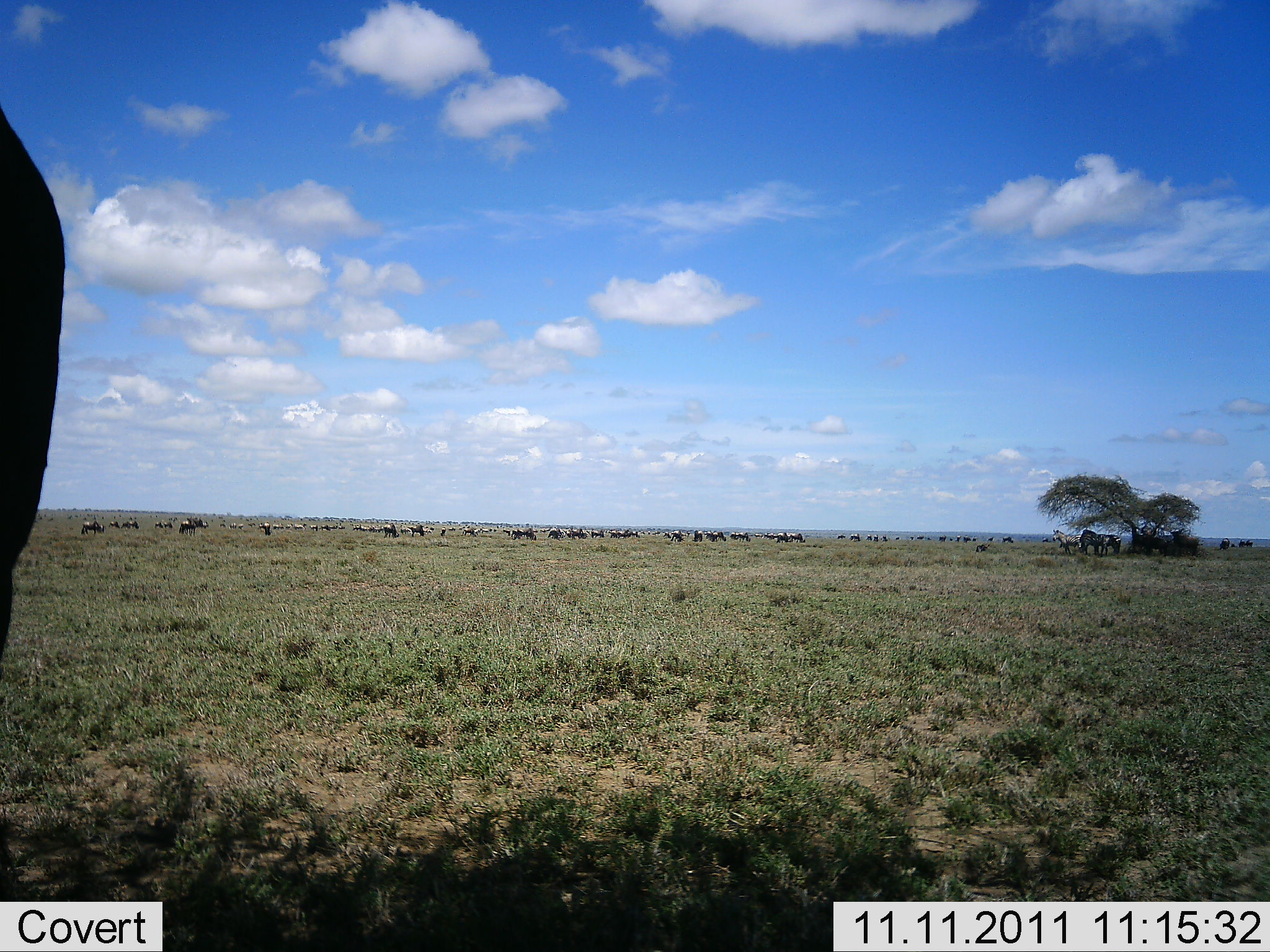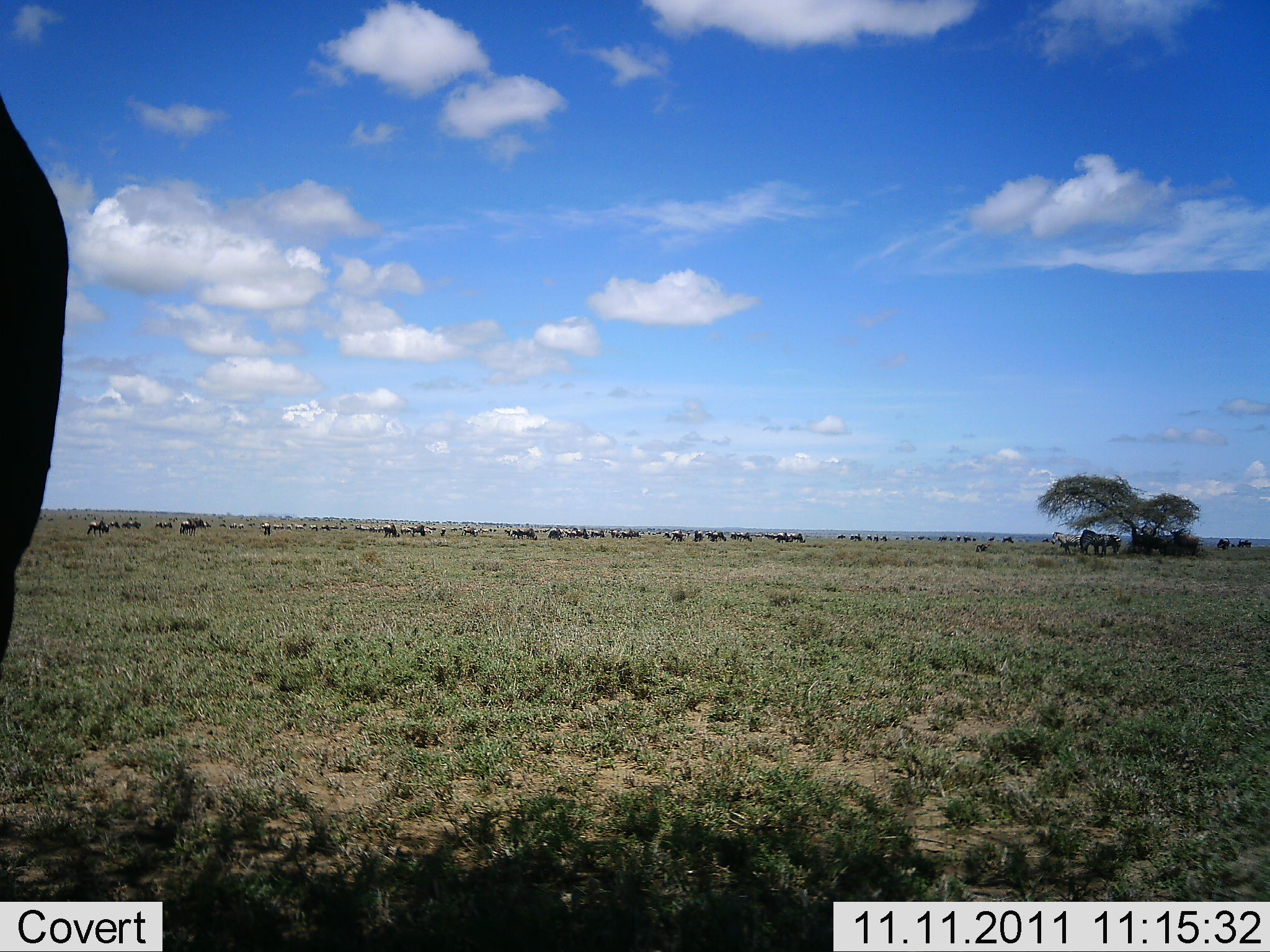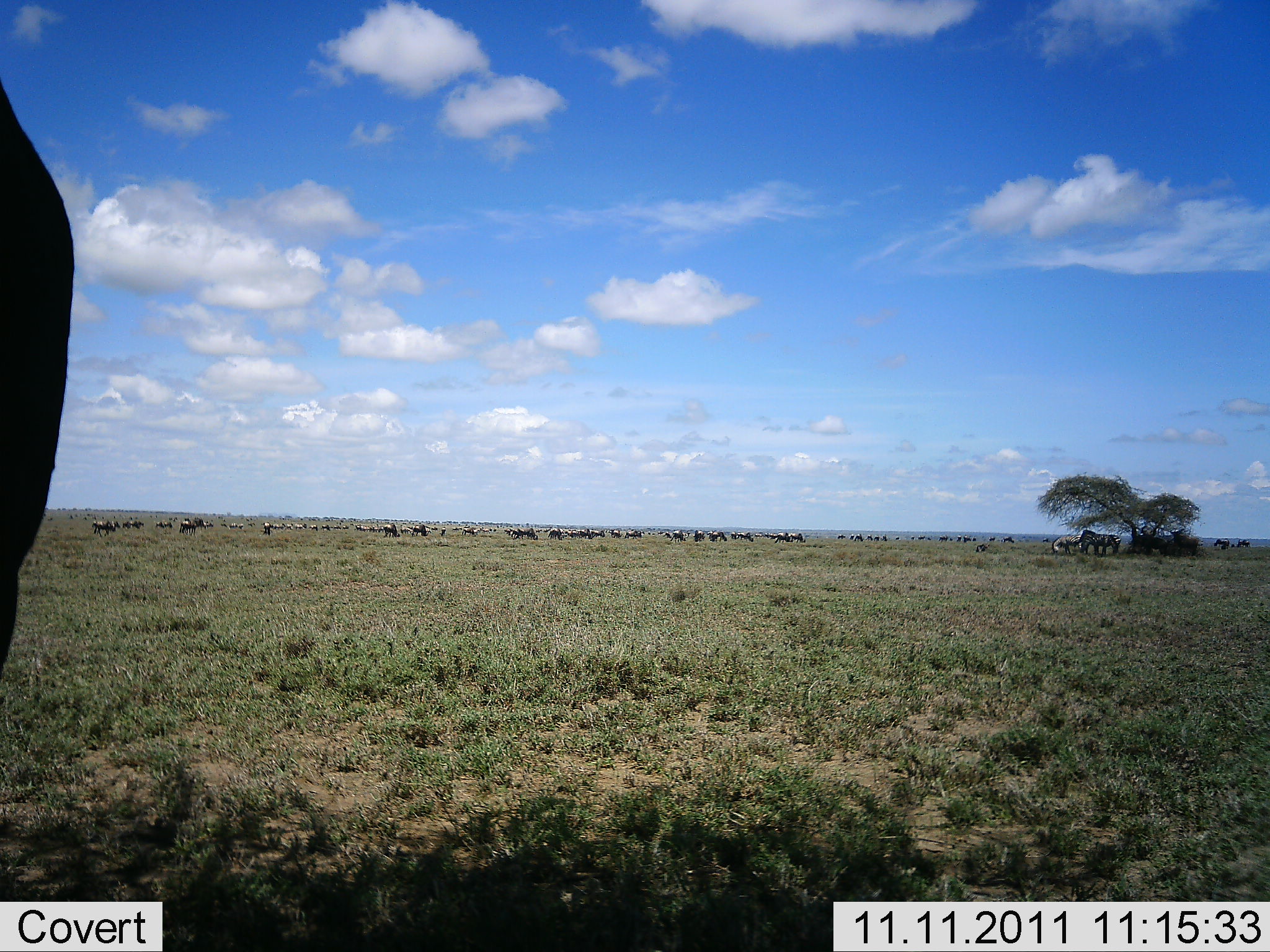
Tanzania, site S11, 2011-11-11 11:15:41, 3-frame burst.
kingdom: Animalia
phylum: Chordata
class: Mammalia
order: Artiodactyla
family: Bovidae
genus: Connochaetes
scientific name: Connochaetes taurinus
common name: blue wildebeest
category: wildebeest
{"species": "wildebeest (blue wildebeest) (Connochaetes taurinus)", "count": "51+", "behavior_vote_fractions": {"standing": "25%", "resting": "0%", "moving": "75%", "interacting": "0%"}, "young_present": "0%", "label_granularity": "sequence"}